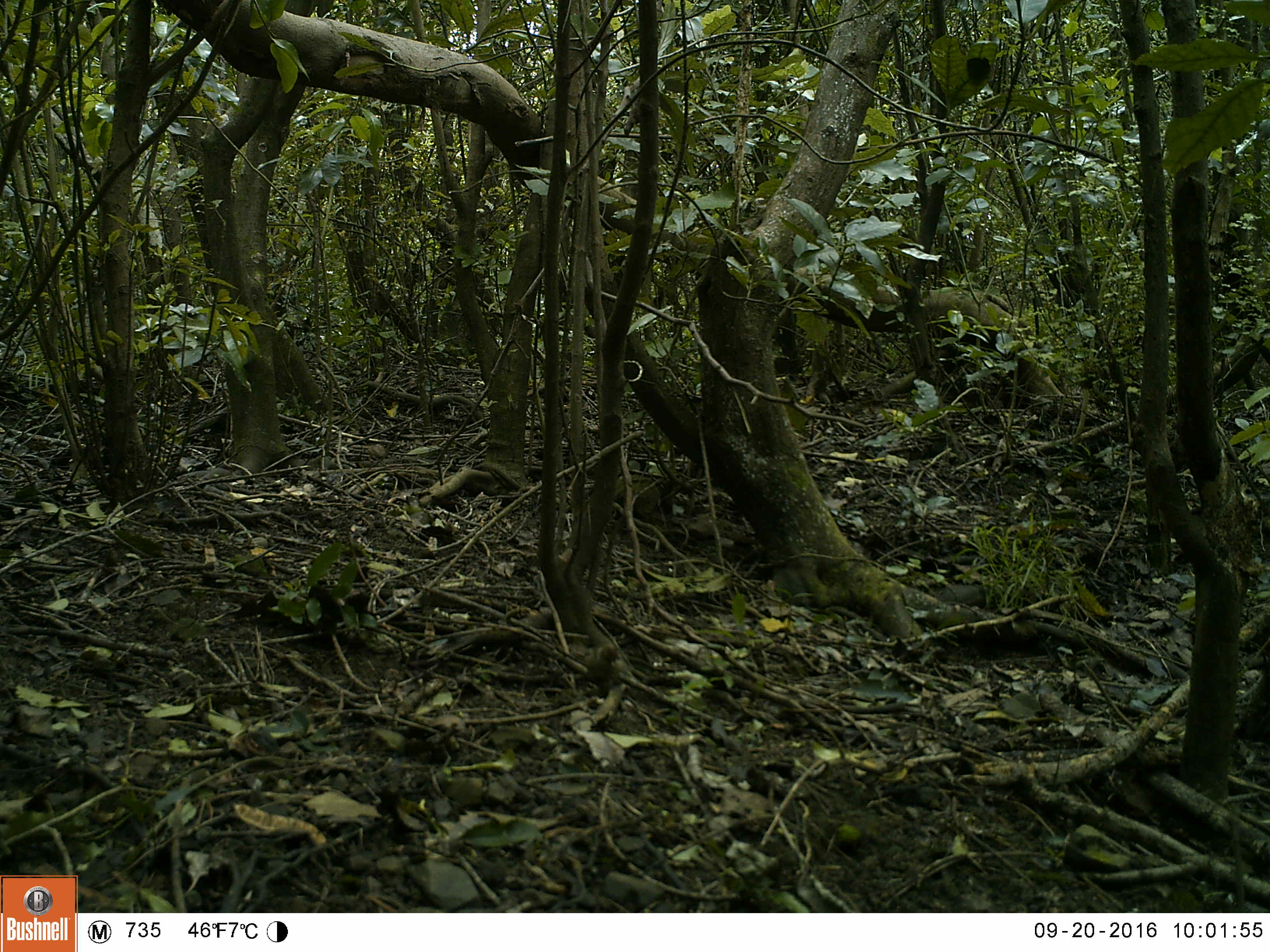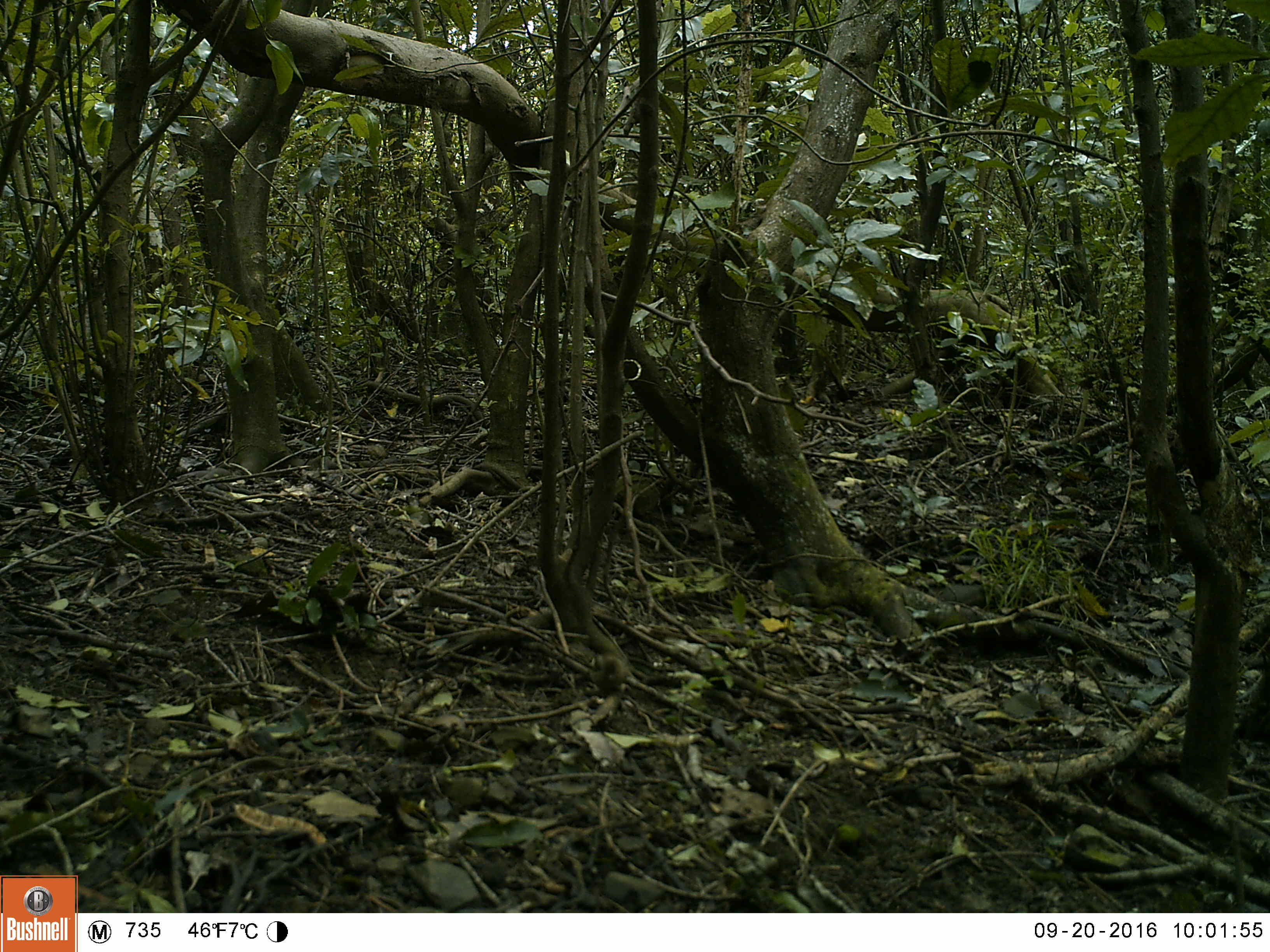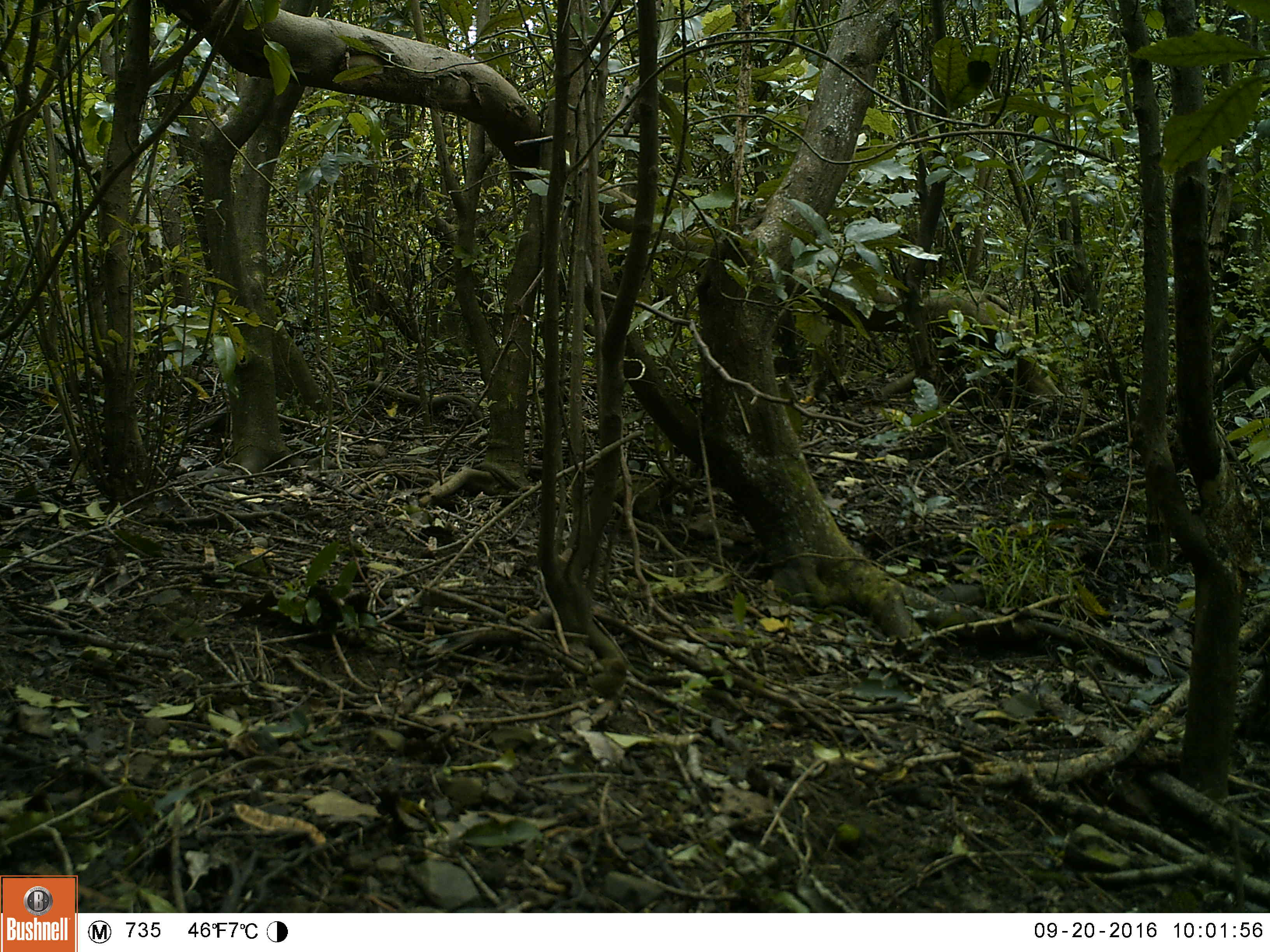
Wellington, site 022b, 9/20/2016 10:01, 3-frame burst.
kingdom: Animalia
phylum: Chordata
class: Aves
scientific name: Aves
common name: bird